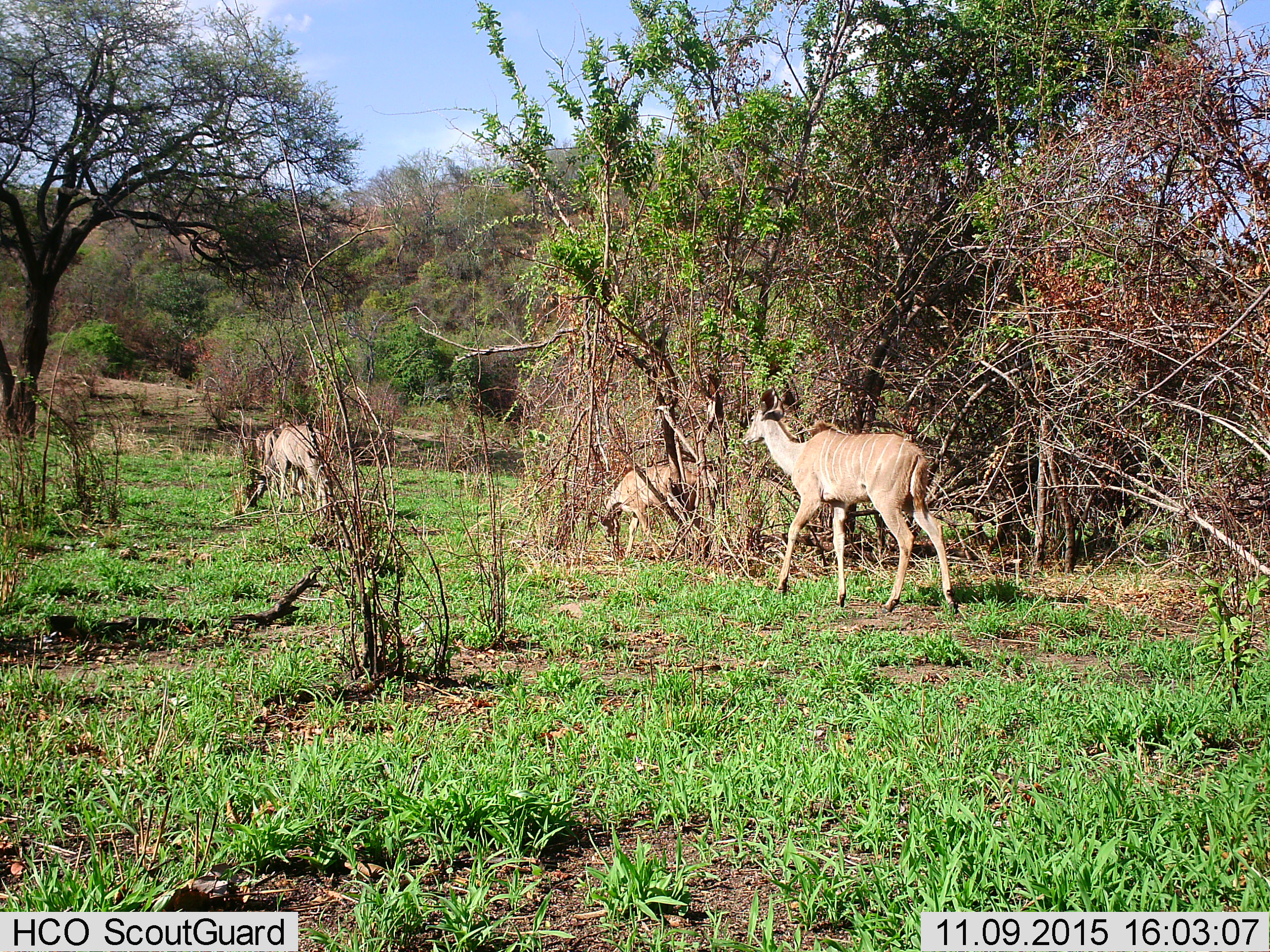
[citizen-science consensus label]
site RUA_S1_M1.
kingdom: Animalia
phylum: Chordata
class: Mammalia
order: Artiodactyla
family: Bovidae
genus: Tragelaphus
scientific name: Tragelaphus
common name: kudu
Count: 4.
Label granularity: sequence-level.